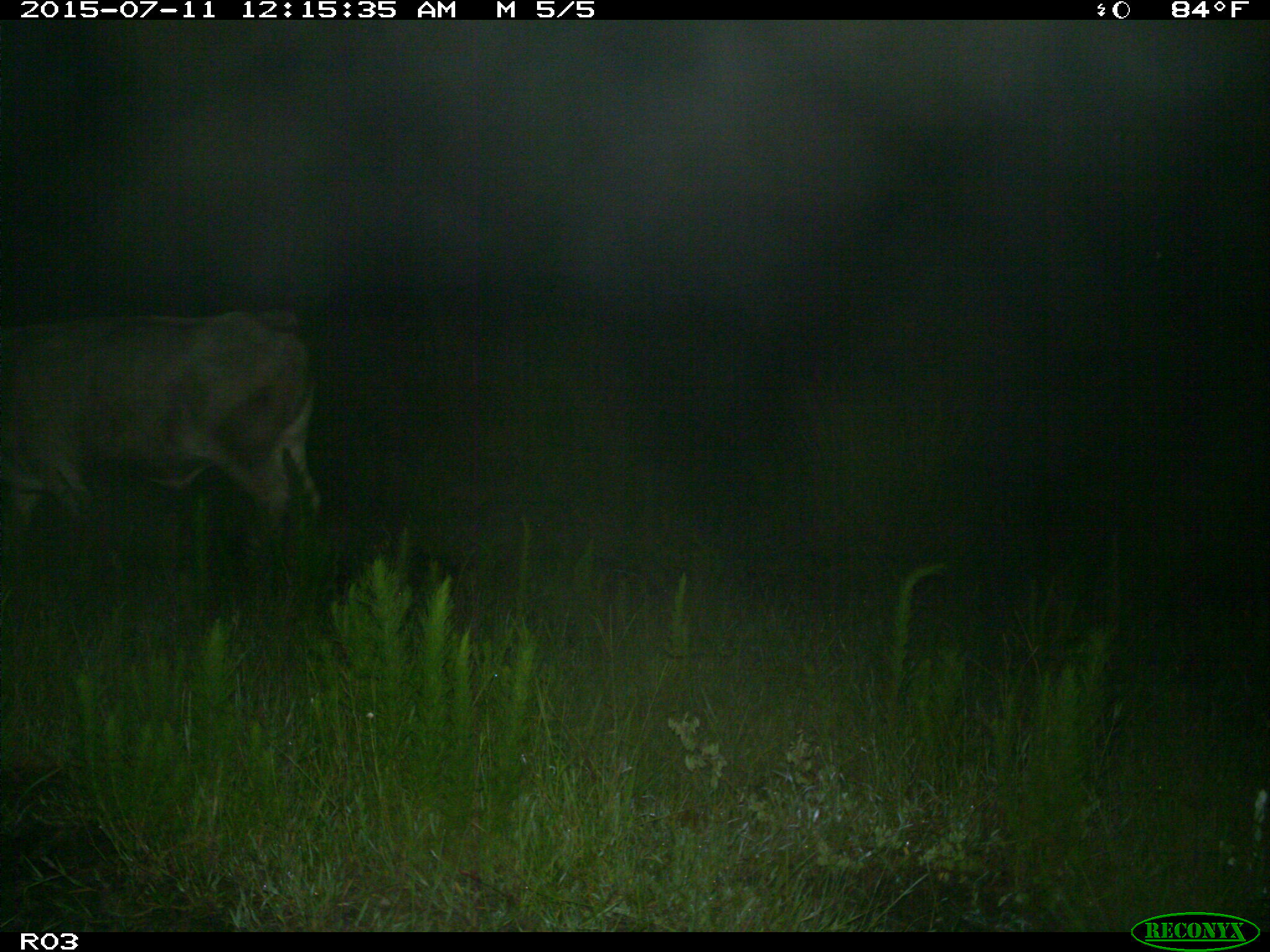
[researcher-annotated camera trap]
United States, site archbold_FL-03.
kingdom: Animalia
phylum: Chordata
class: Mammalia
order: Artiodactyla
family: Bovidae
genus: Bos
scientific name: Bos taurus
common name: domestic cow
Bos taurus (domestic cow).